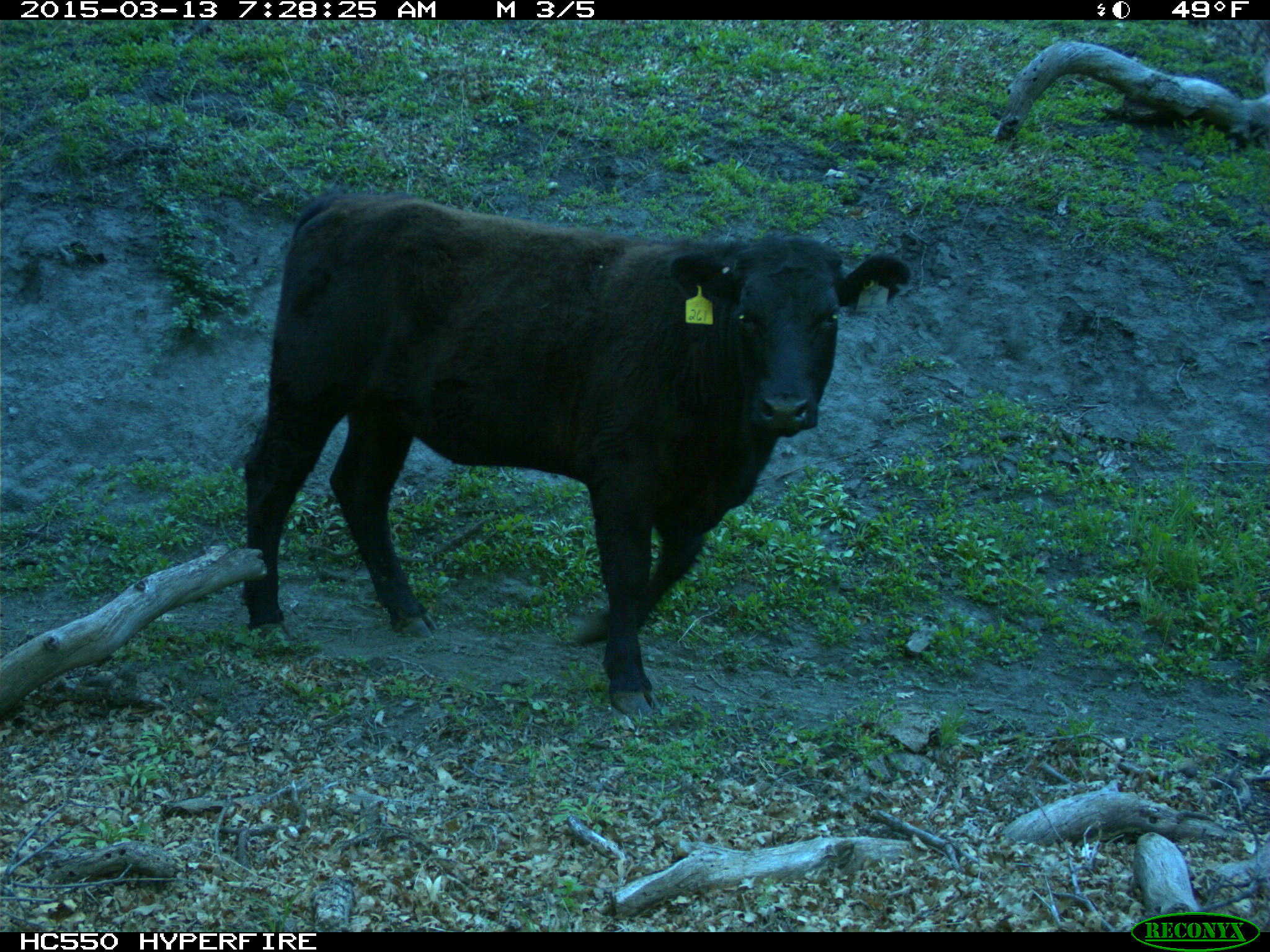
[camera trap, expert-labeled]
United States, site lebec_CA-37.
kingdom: Animalia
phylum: Chordata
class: Mammalia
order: Artiodactyla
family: Bovidae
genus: Bos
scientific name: Bos taurus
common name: domestic cow